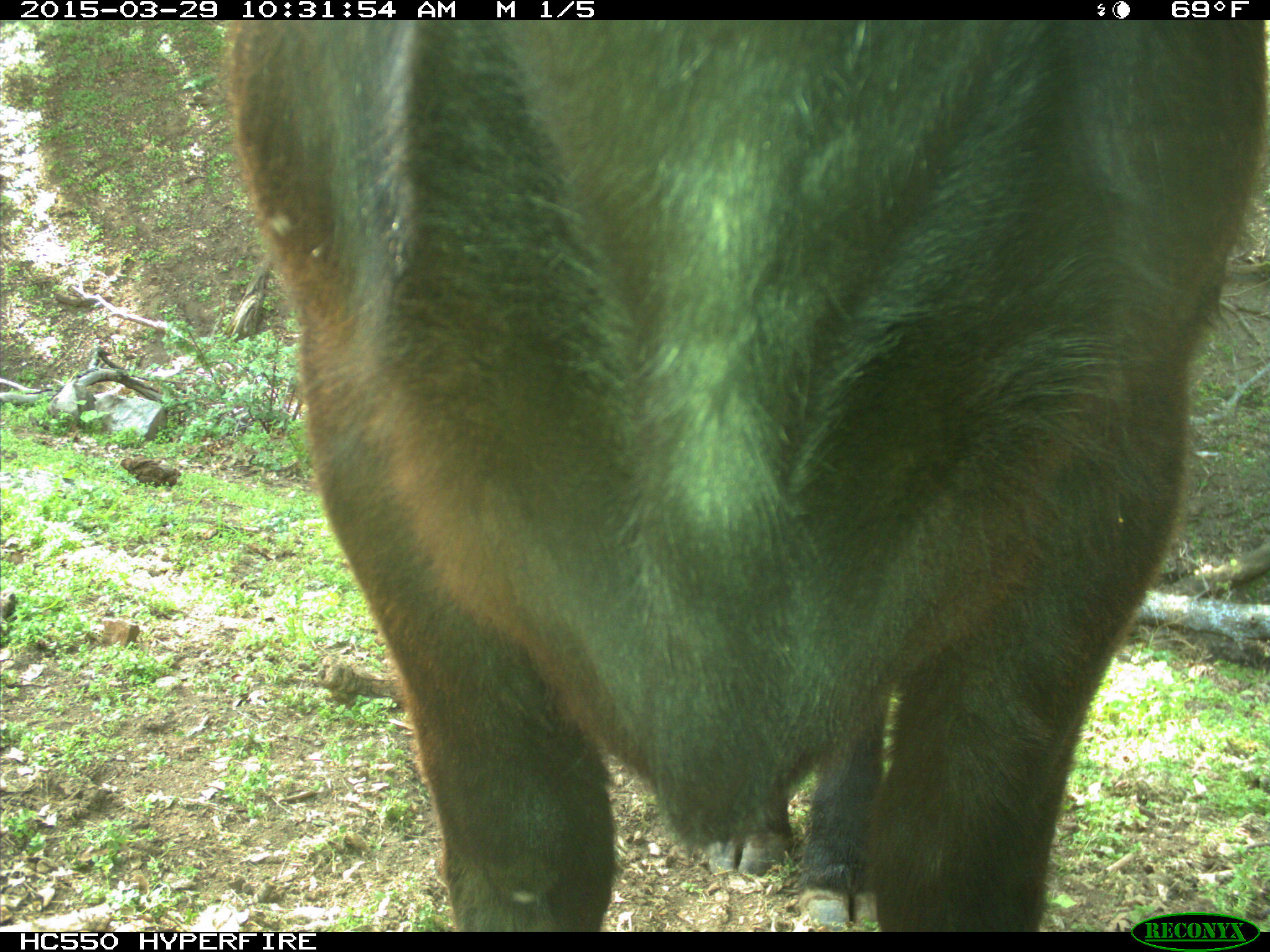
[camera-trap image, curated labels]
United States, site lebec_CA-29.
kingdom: Animalia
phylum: Chordata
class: Mammalia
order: Artiodactyla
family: Bovidae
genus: Bos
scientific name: Bos taurus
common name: domestic cow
Bos taurus (domestic cow).